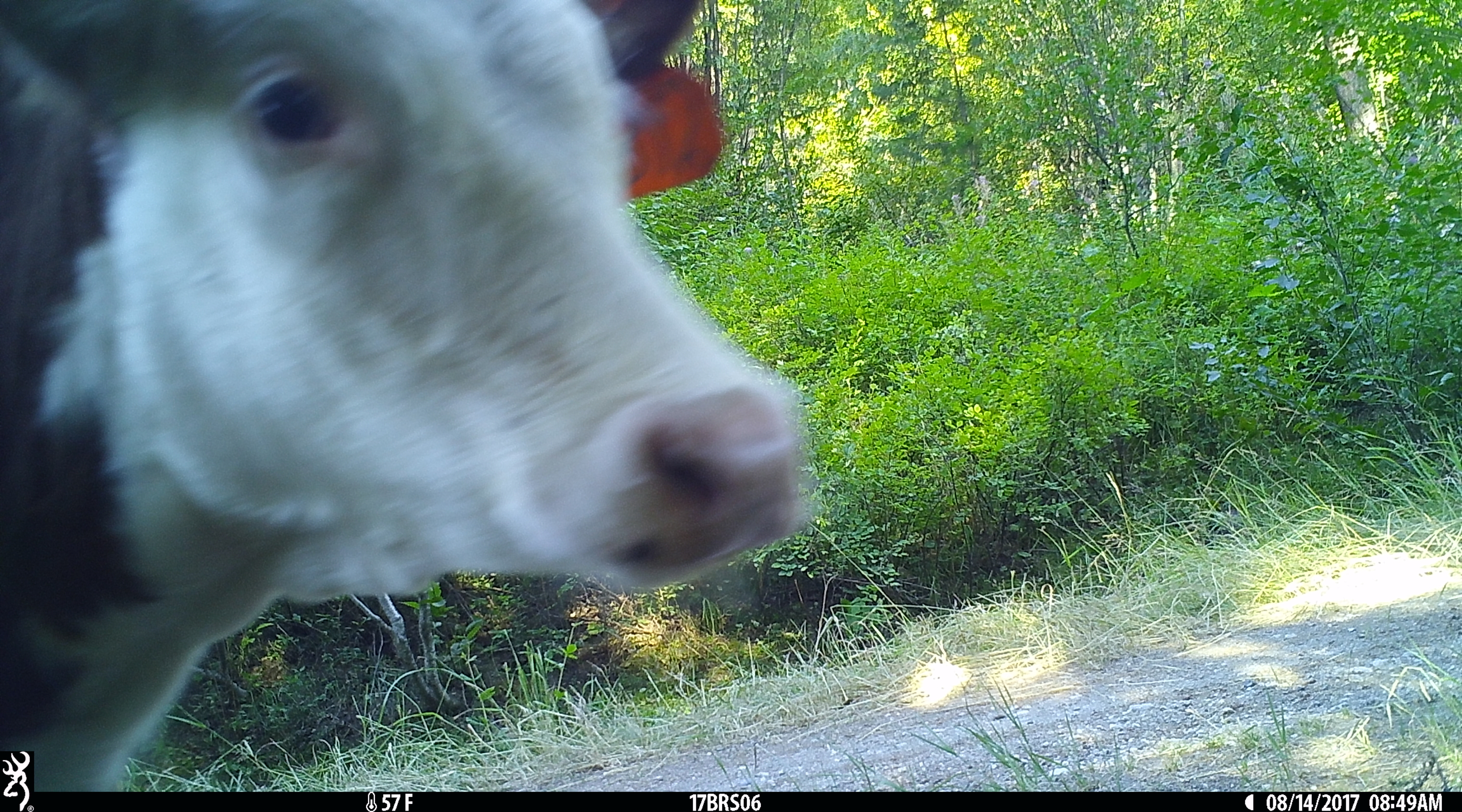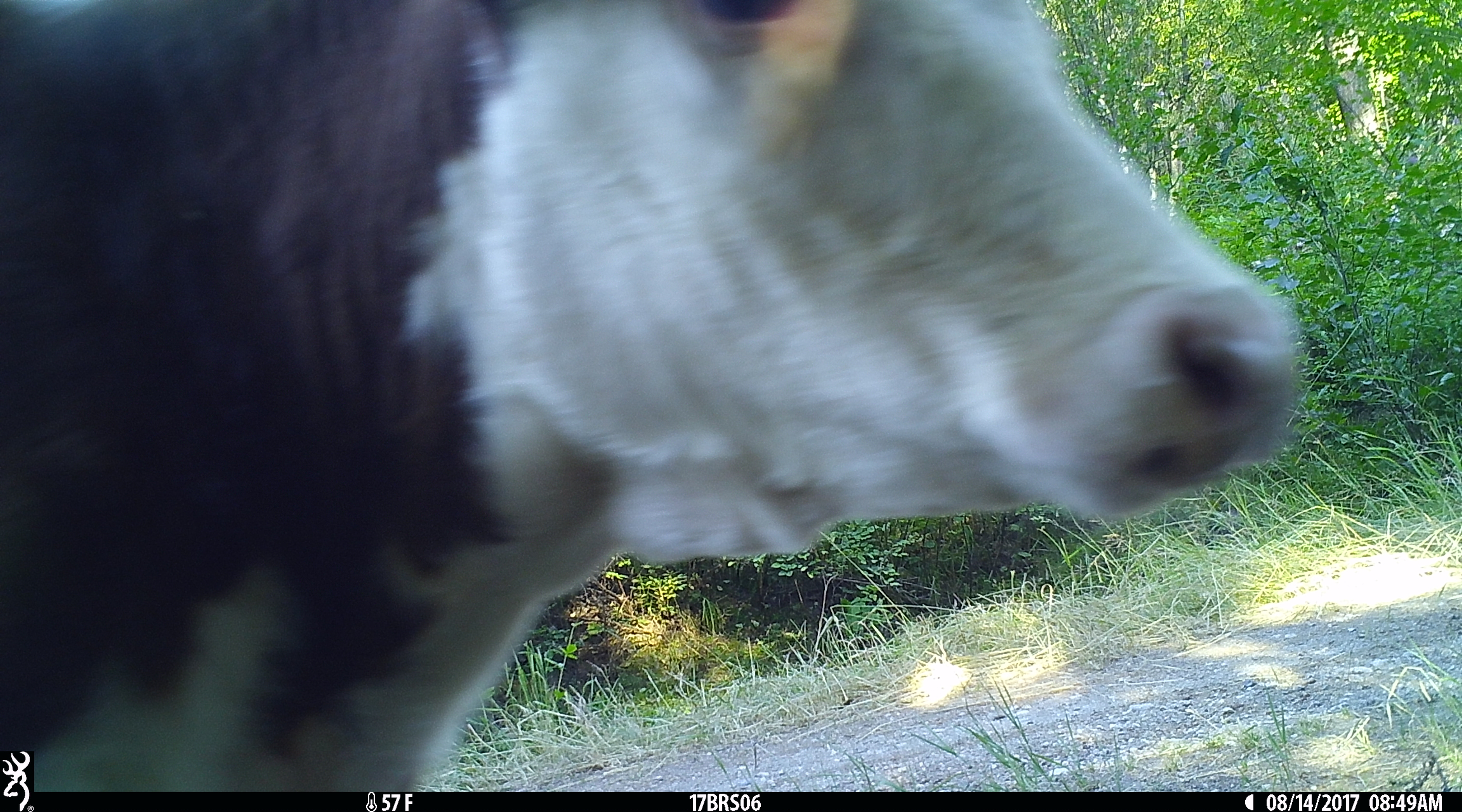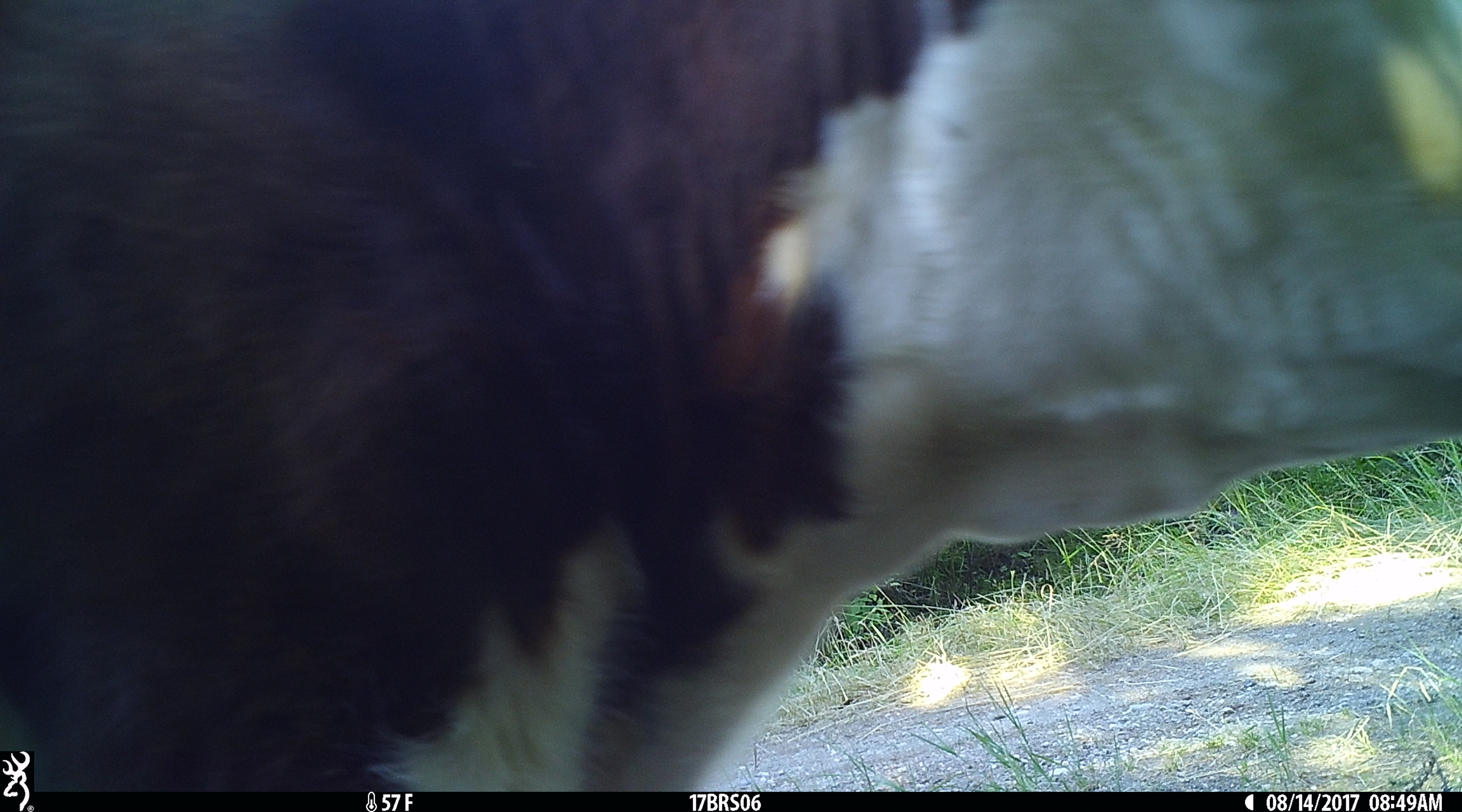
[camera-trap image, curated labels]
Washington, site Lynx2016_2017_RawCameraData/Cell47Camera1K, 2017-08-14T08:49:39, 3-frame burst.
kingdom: Animalia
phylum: Chordata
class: Mammalia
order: Artiodactyla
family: Bovidae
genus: Bos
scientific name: Bos taurus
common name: domestic cattle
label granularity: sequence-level